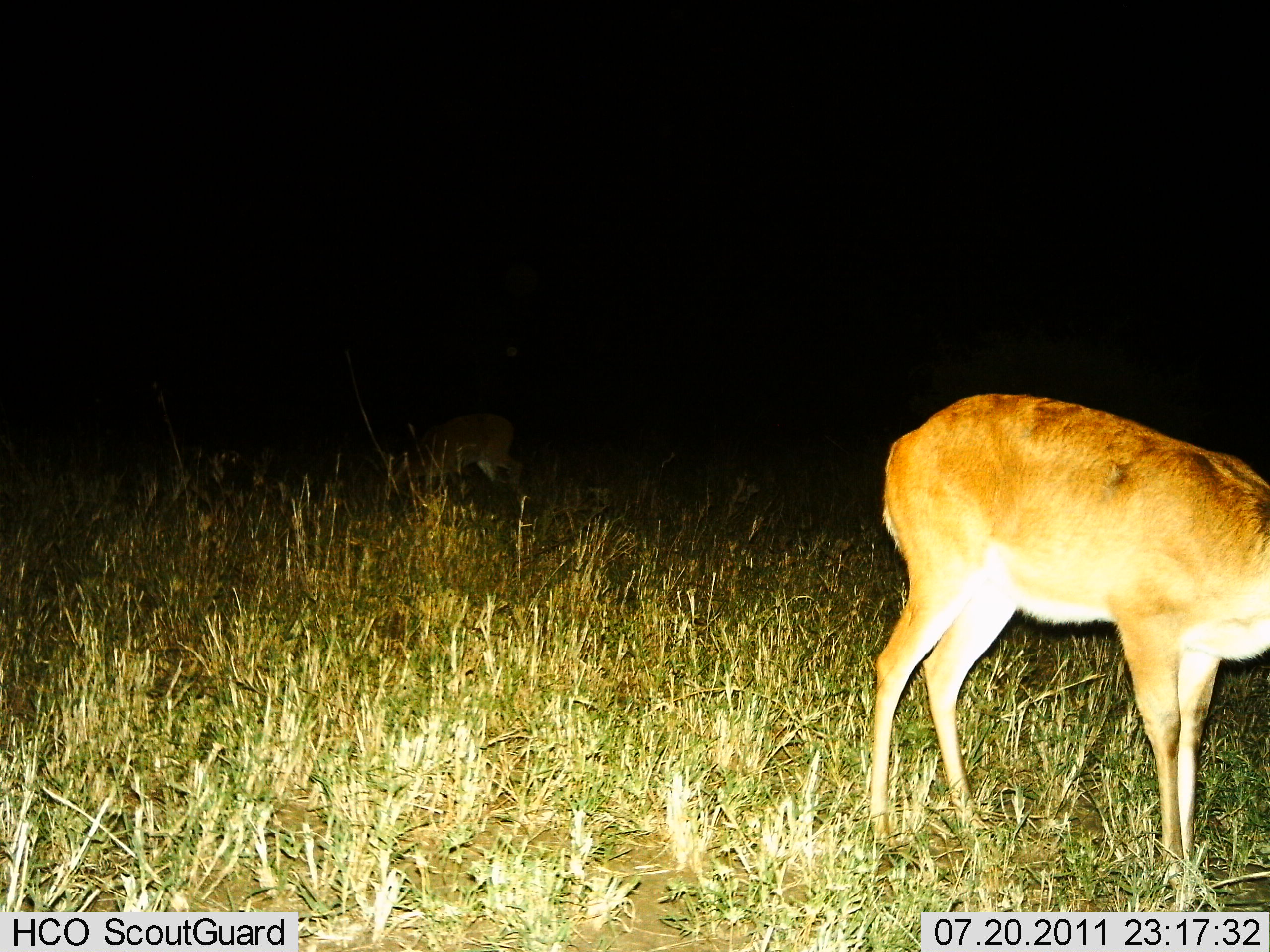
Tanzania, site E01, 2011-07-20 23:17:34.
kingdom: Animalia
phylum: Chordata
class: Mammalia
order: Artiodactyla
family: Bovidae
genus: Redunca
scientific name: Redunca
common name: reedbuck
Reedbuck (Redunca), count 2. Behavior (volunteer vote fractions): standing 67%, resting 0%, moving 0%, interacting 0%. Young present (vote fraction): 0%. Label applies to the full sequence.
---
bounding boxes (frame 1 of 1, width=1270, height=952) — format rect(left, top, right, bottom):
animal: rect(868, 392, 1270, 898)